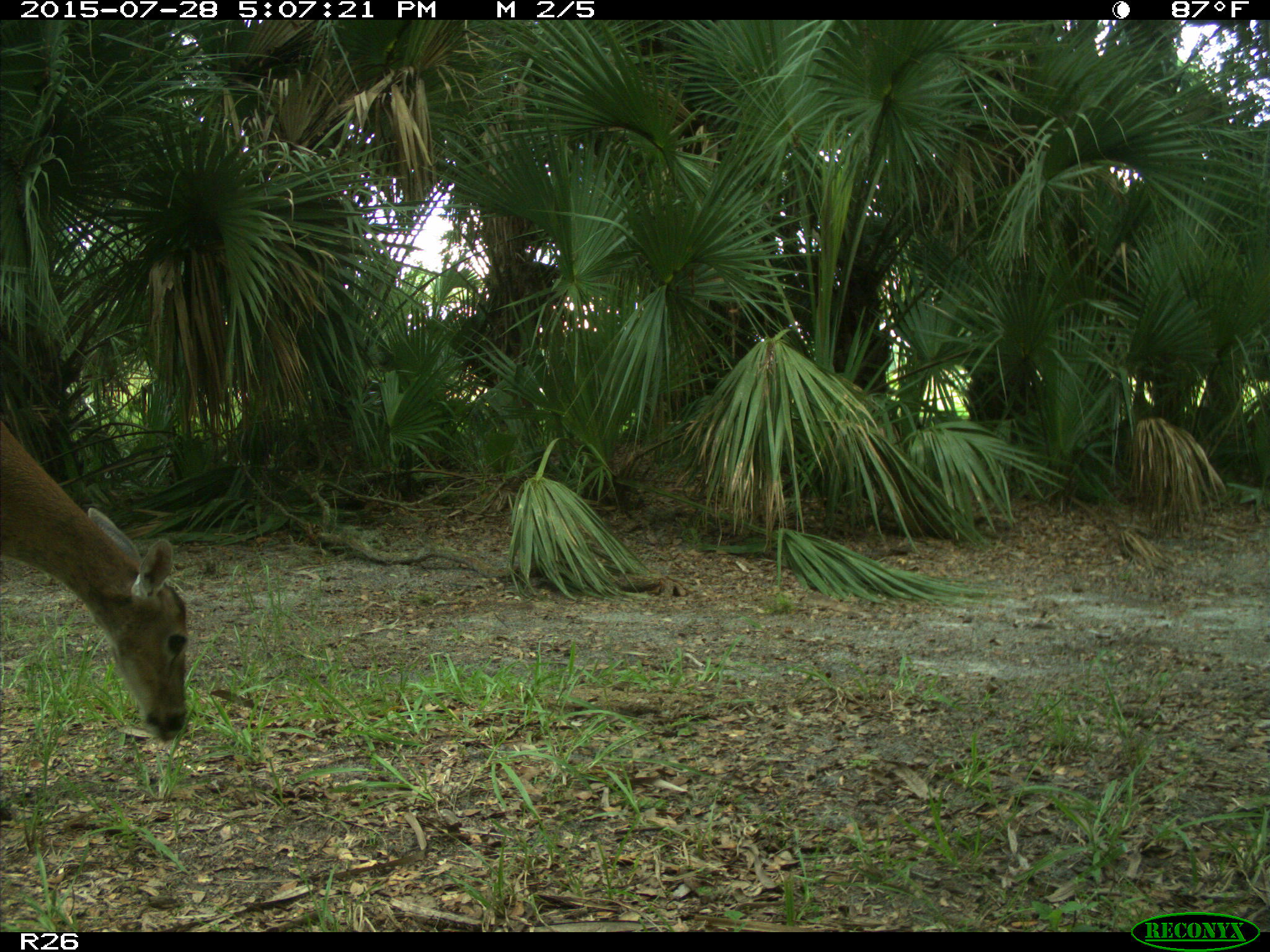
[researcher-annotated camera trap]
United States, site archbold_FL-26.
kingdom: Animalia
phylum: Chordata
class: Mammalia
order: Artiodactyla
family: Cervidae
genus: Odocoileus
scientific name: Odocoileus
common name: deer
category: unidentified deer